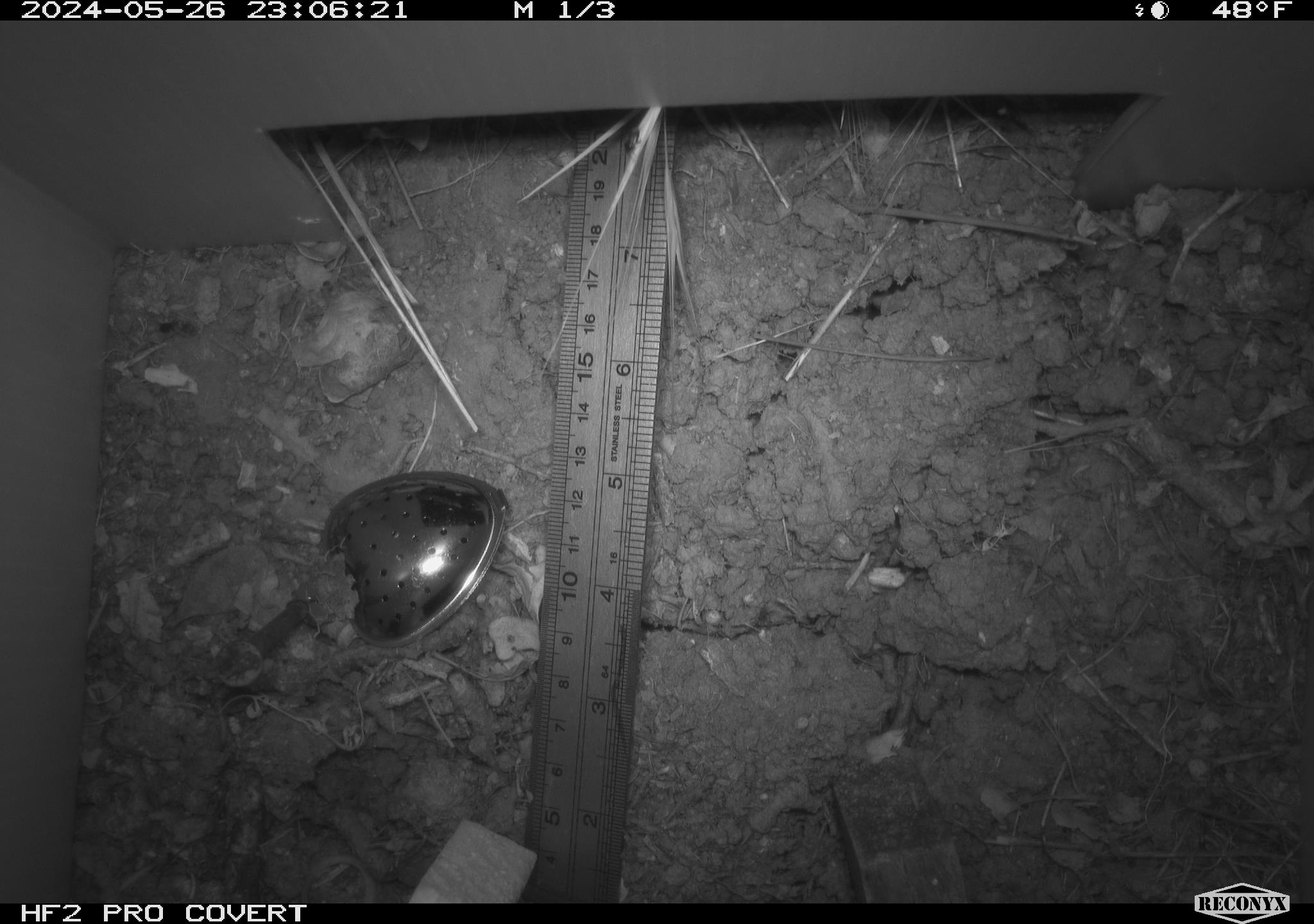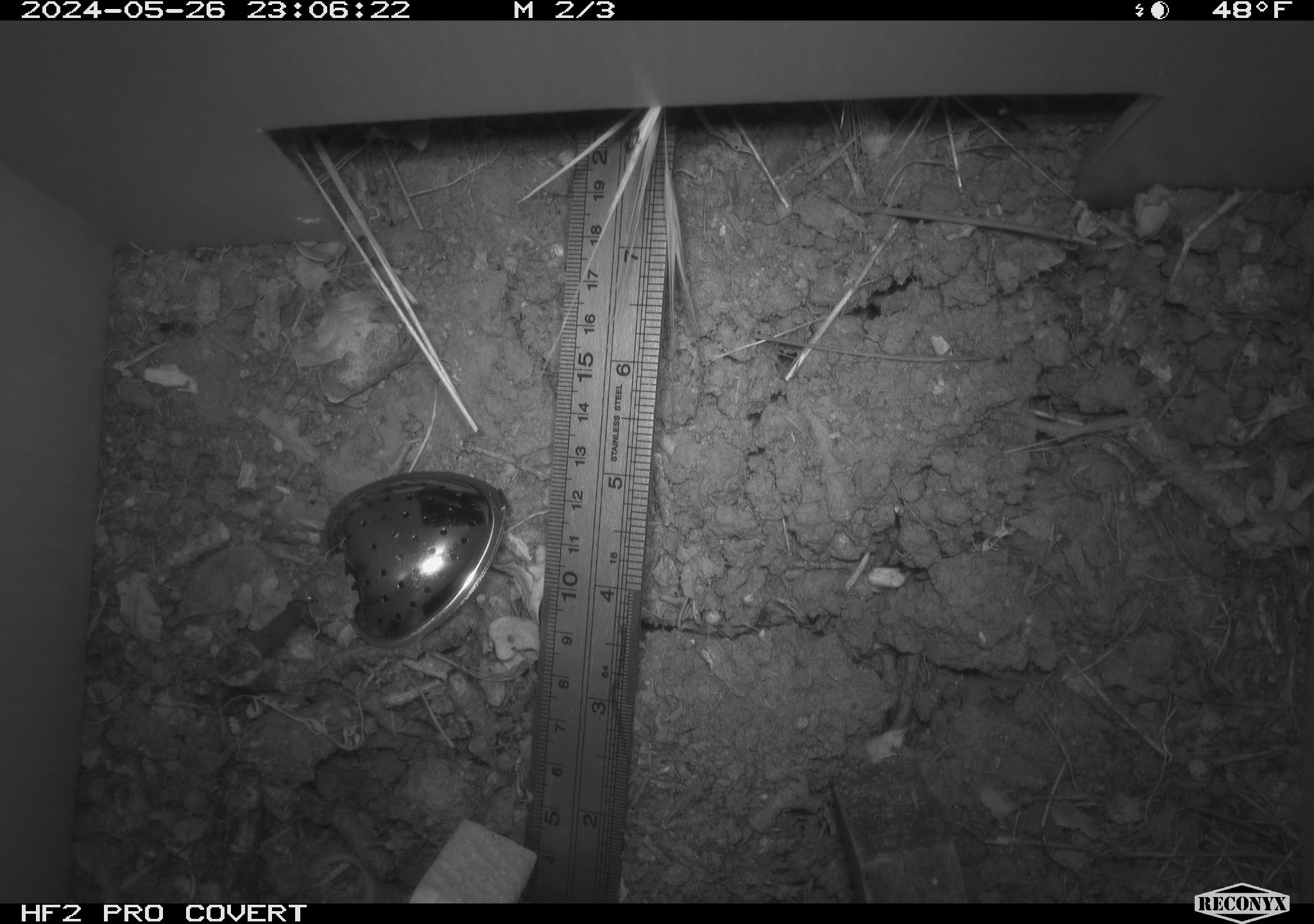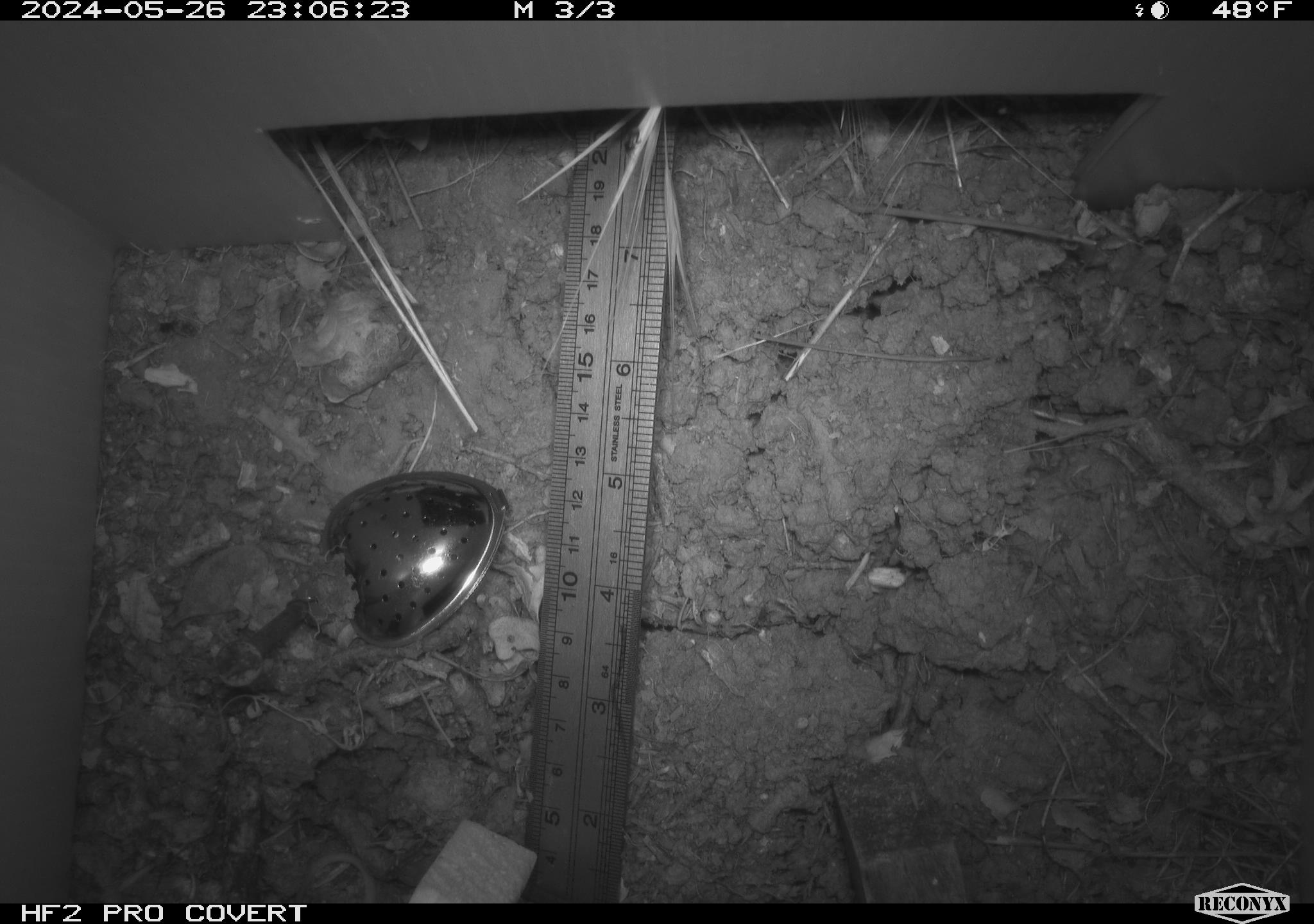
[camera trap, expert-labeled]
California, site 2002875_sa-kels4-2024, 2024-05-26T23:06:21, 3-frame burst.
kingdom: Animalia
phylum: Chordata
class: Mammalia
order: Rodentia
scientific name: Rodentia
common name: rodent